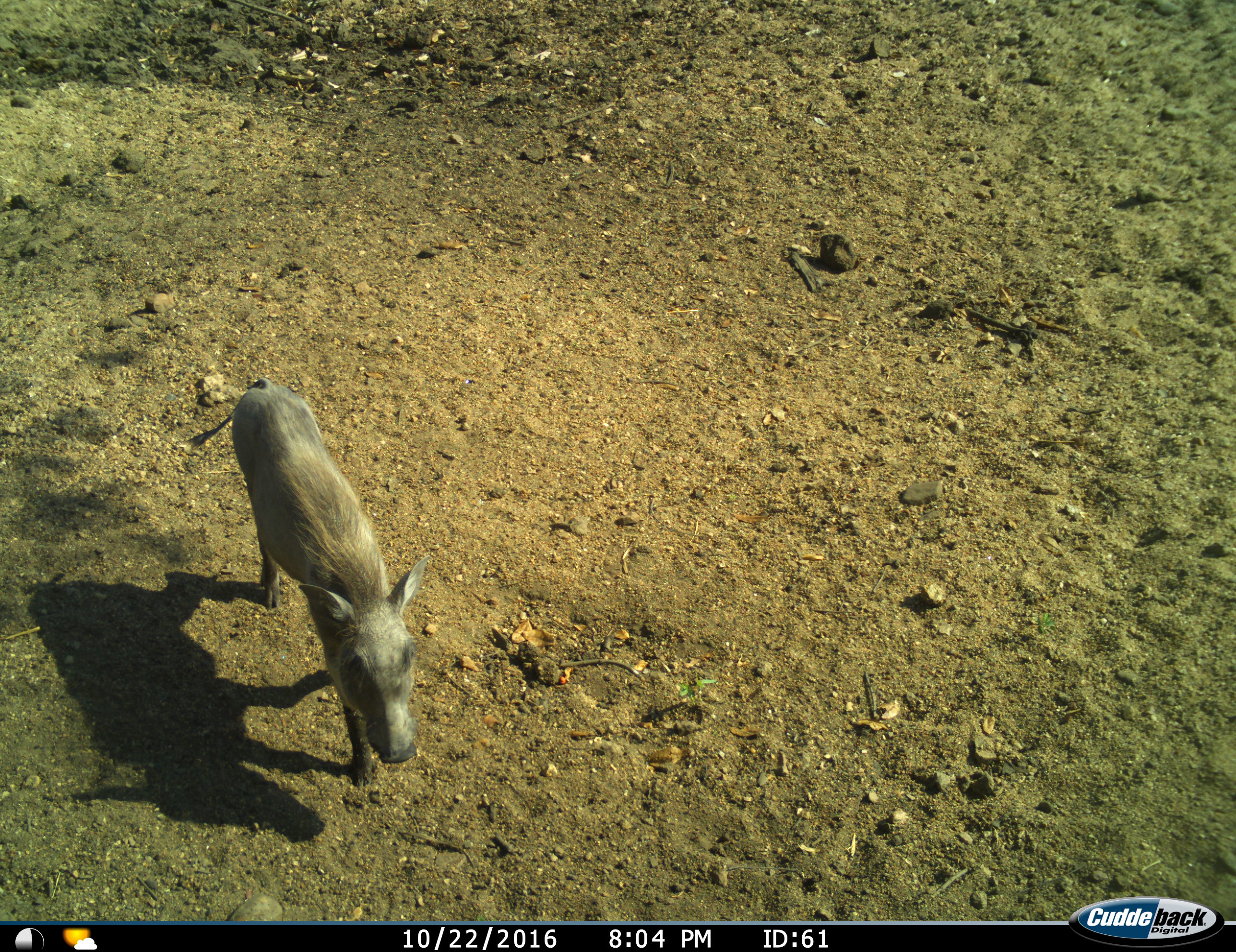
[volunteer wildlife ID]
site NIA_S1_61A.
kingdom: Animalia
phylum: Chordata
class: Mammalia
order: Artiodactyla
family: Suidae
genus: Phacochoerus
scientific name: Phacochoerus africanus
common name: warthog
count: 1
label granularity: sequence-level